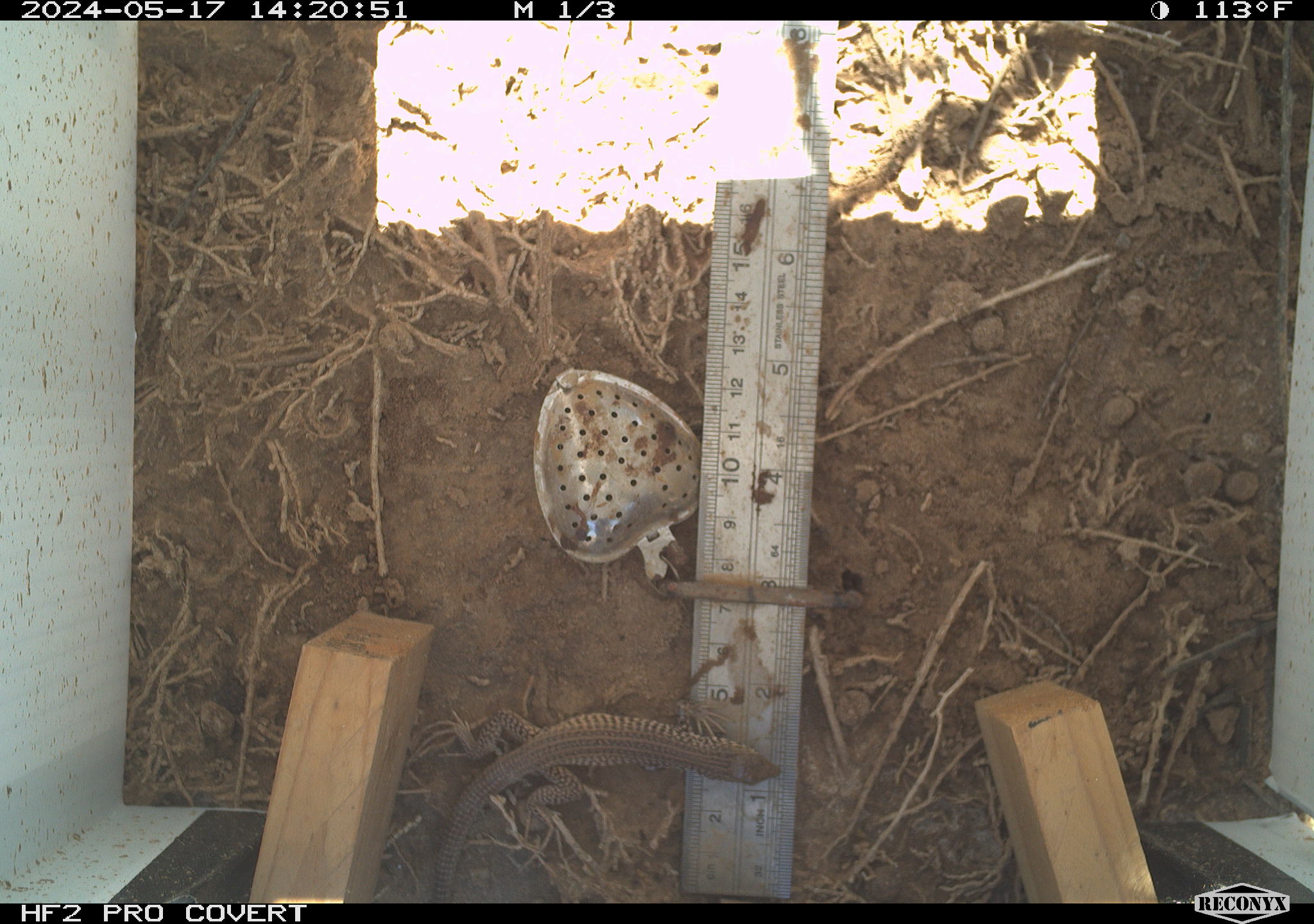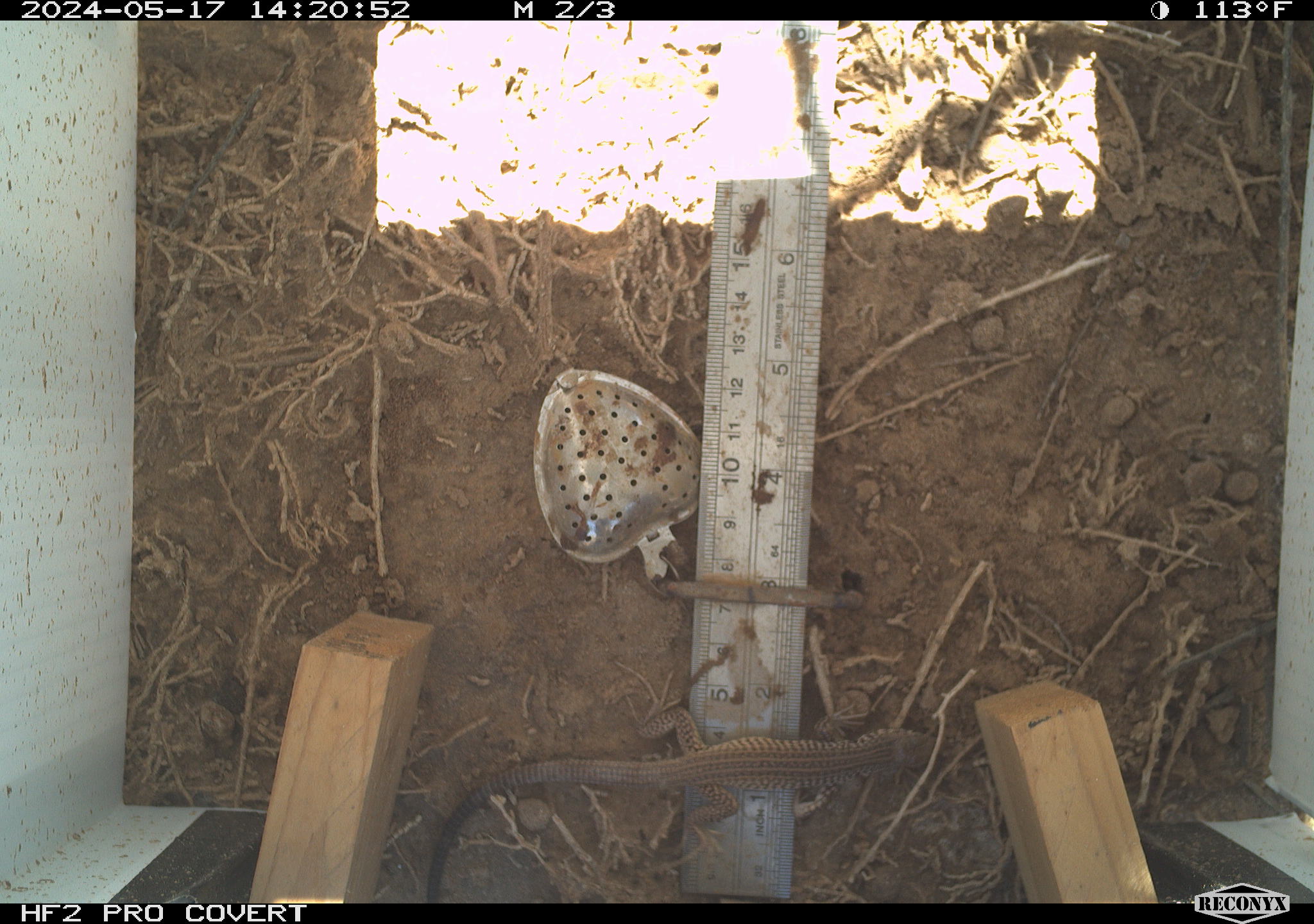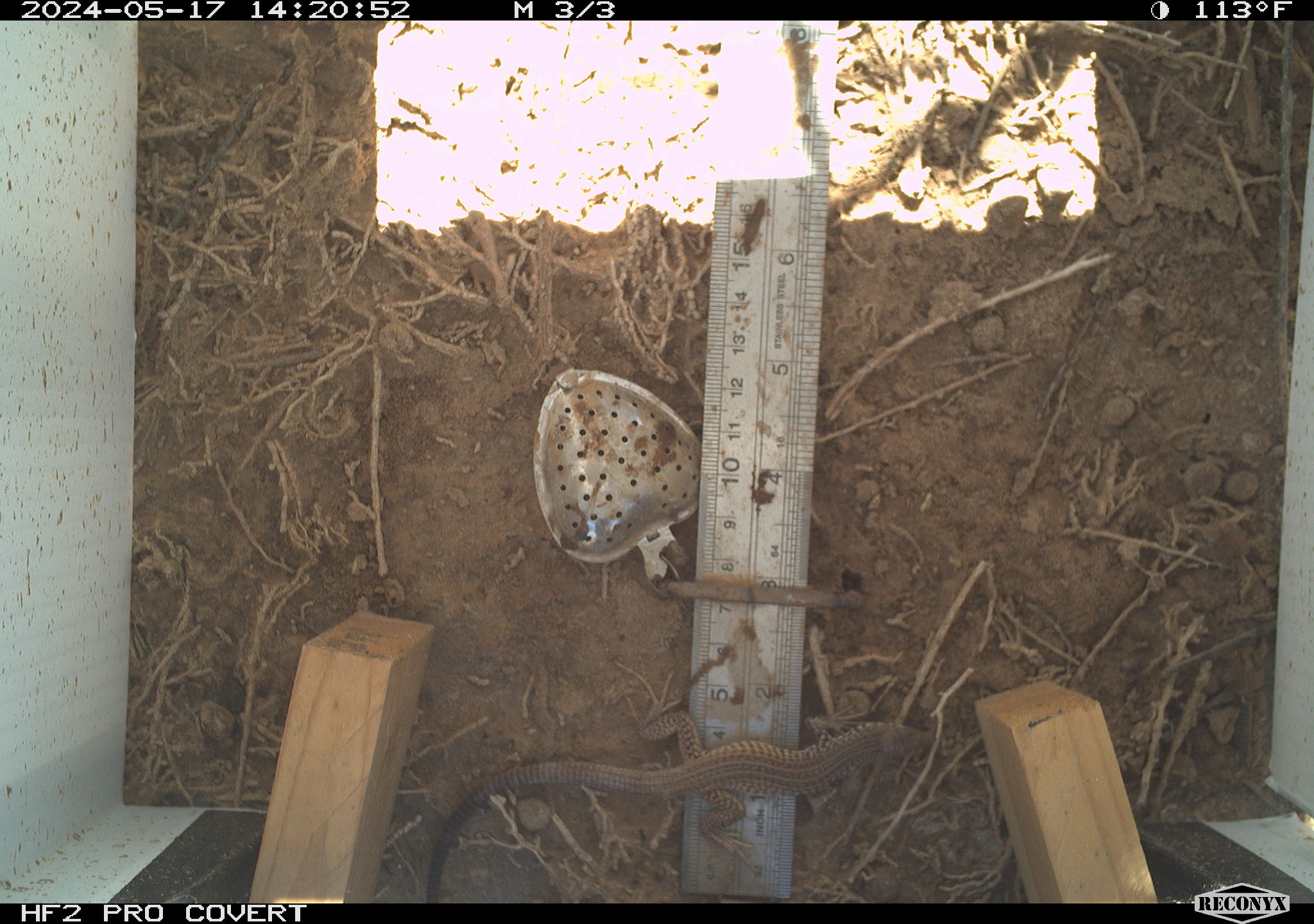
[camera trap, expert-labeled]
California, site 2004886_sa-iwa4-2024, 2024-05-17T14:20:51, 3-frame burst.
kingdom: Animalia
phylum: Chordata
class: Reptilia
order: Squamata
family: Teiidae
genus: Aspidoscelis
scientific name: Aspidoscelis tigris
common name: western whiptail